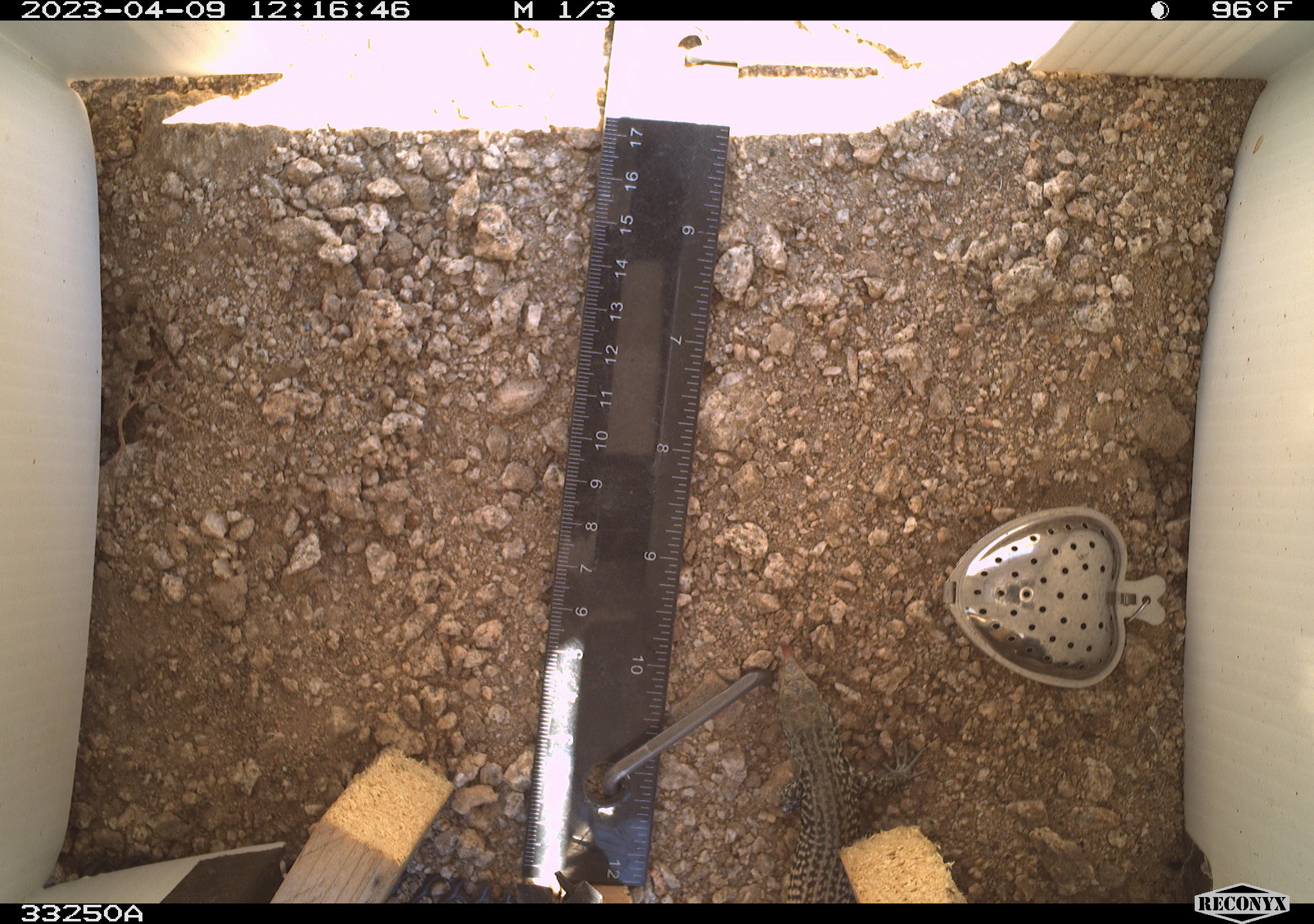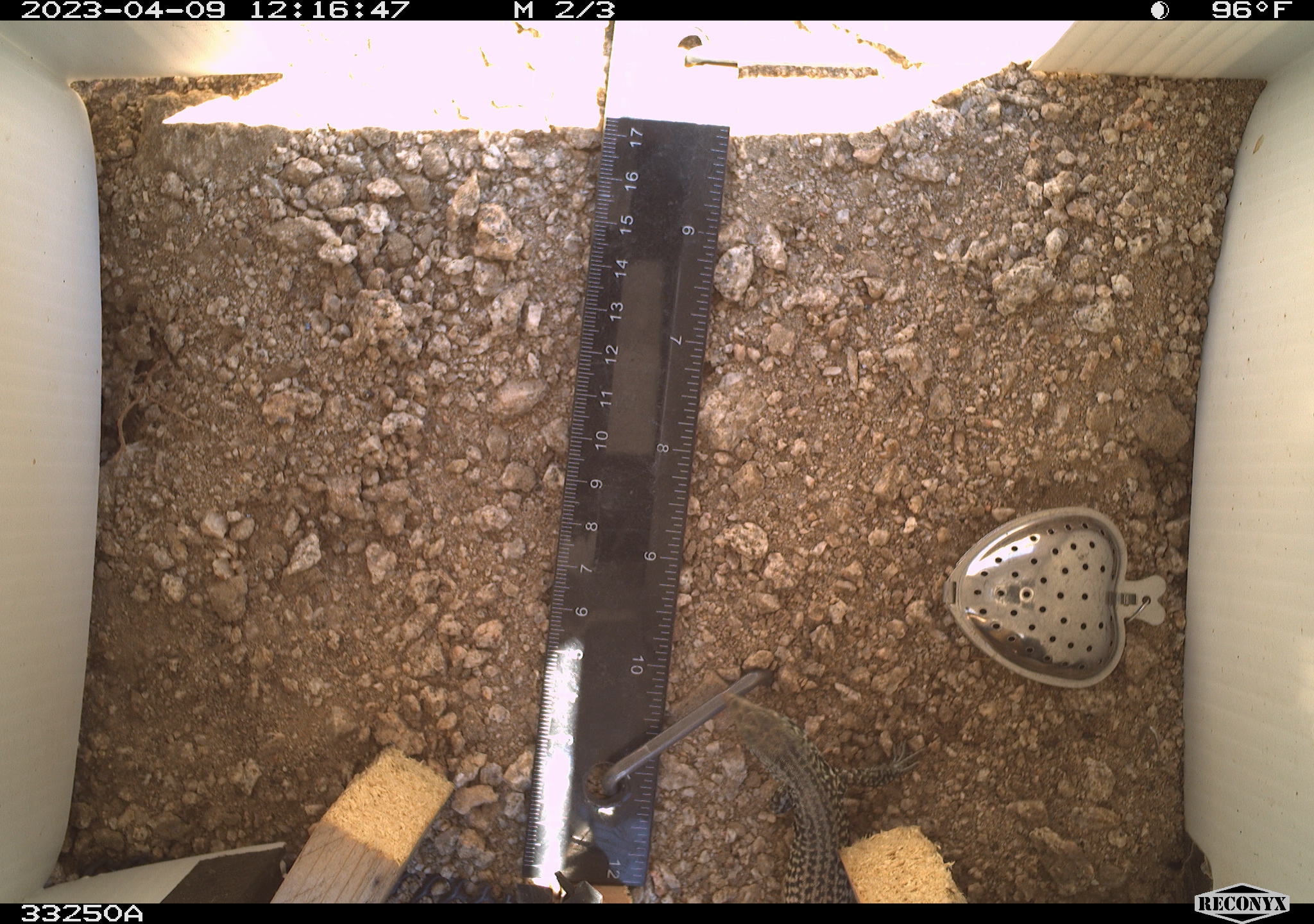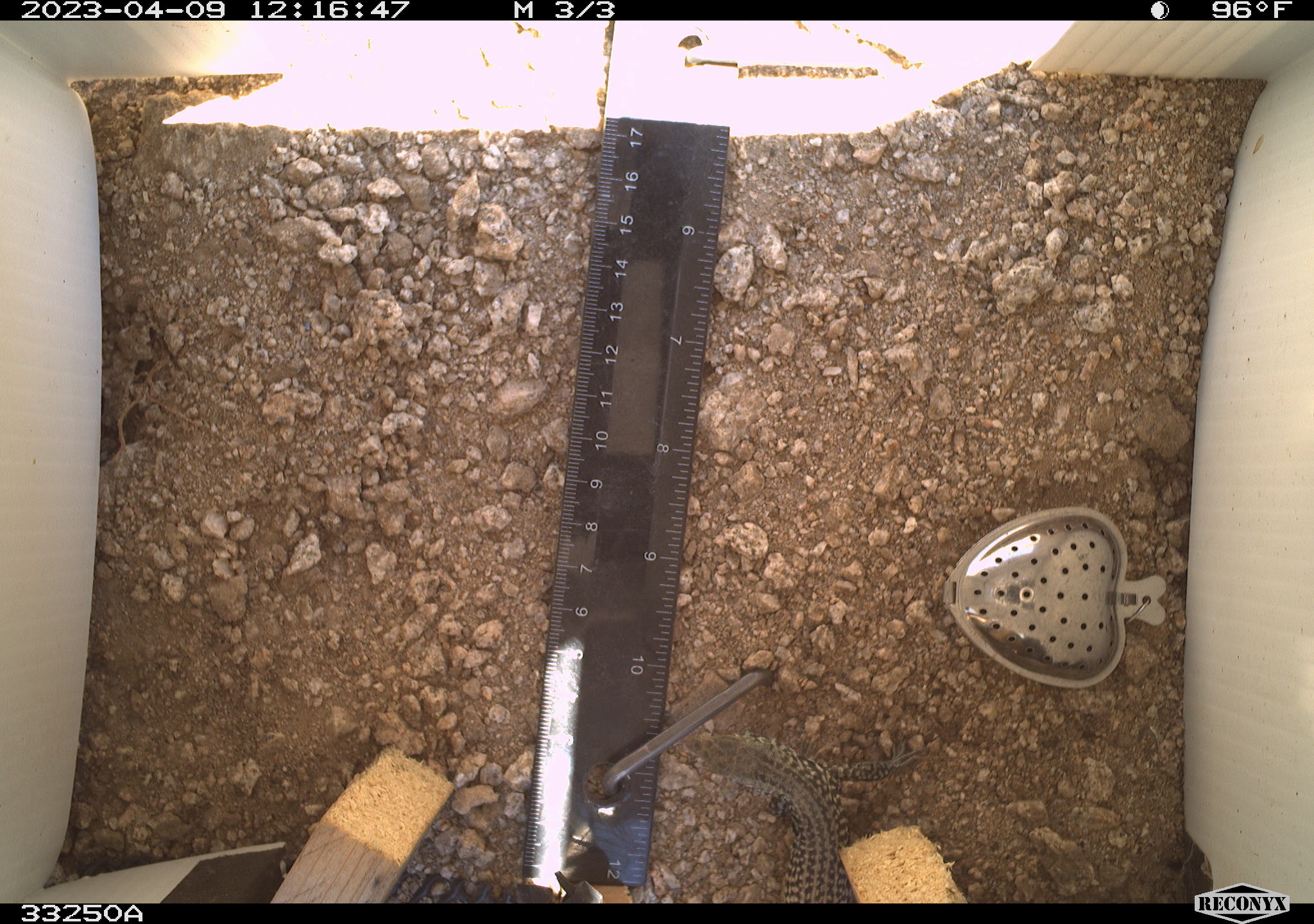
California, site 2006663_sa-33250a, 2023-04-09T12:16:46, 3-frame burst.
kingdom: Animalia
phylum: Chordata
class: Reptilia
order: Squamata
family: Teiidae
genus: Aspidoscelis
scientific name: Aspidoscelis tigris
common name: western whiptail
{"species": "western whiptail (Aspidoscelis tigris)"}